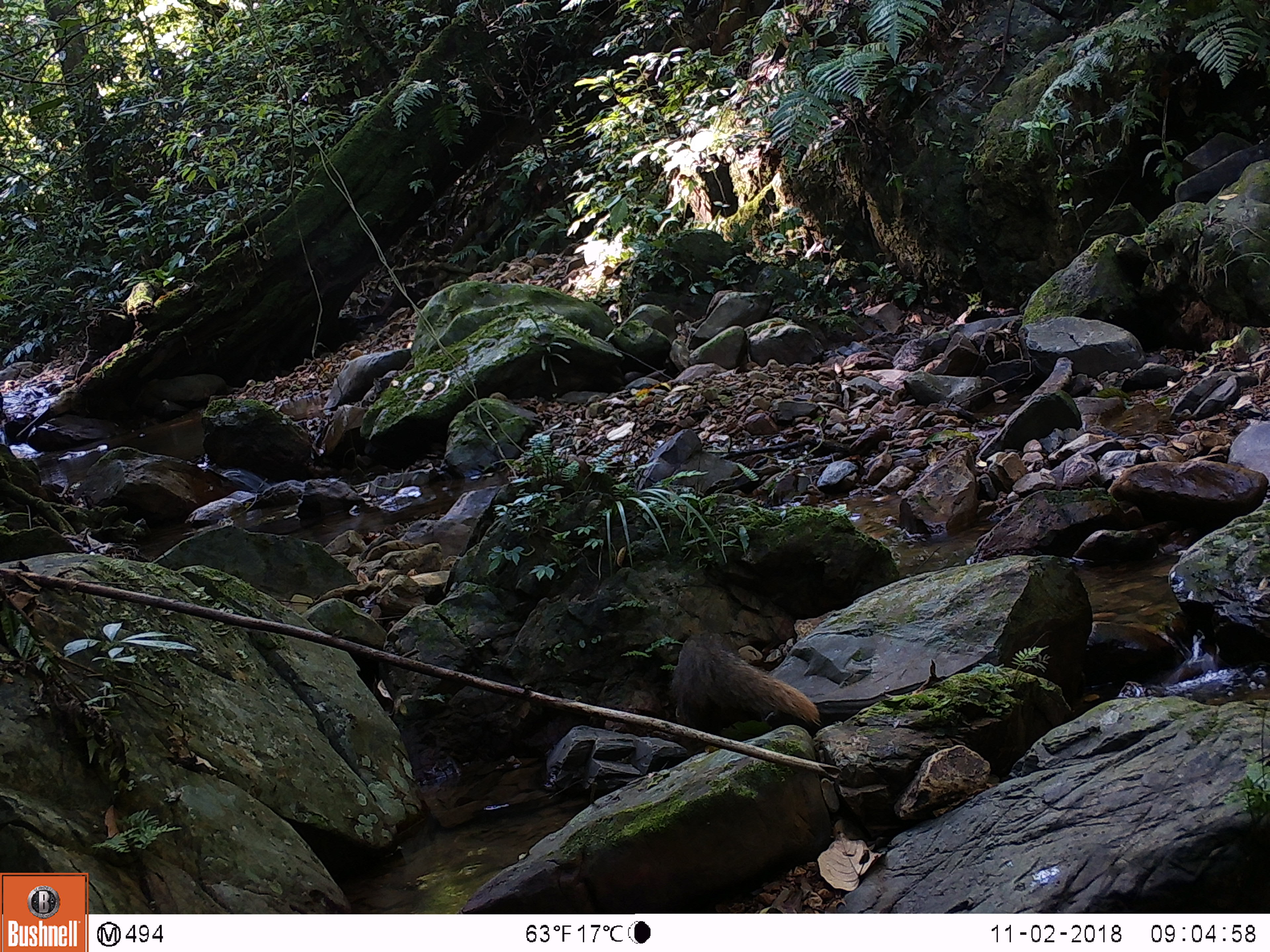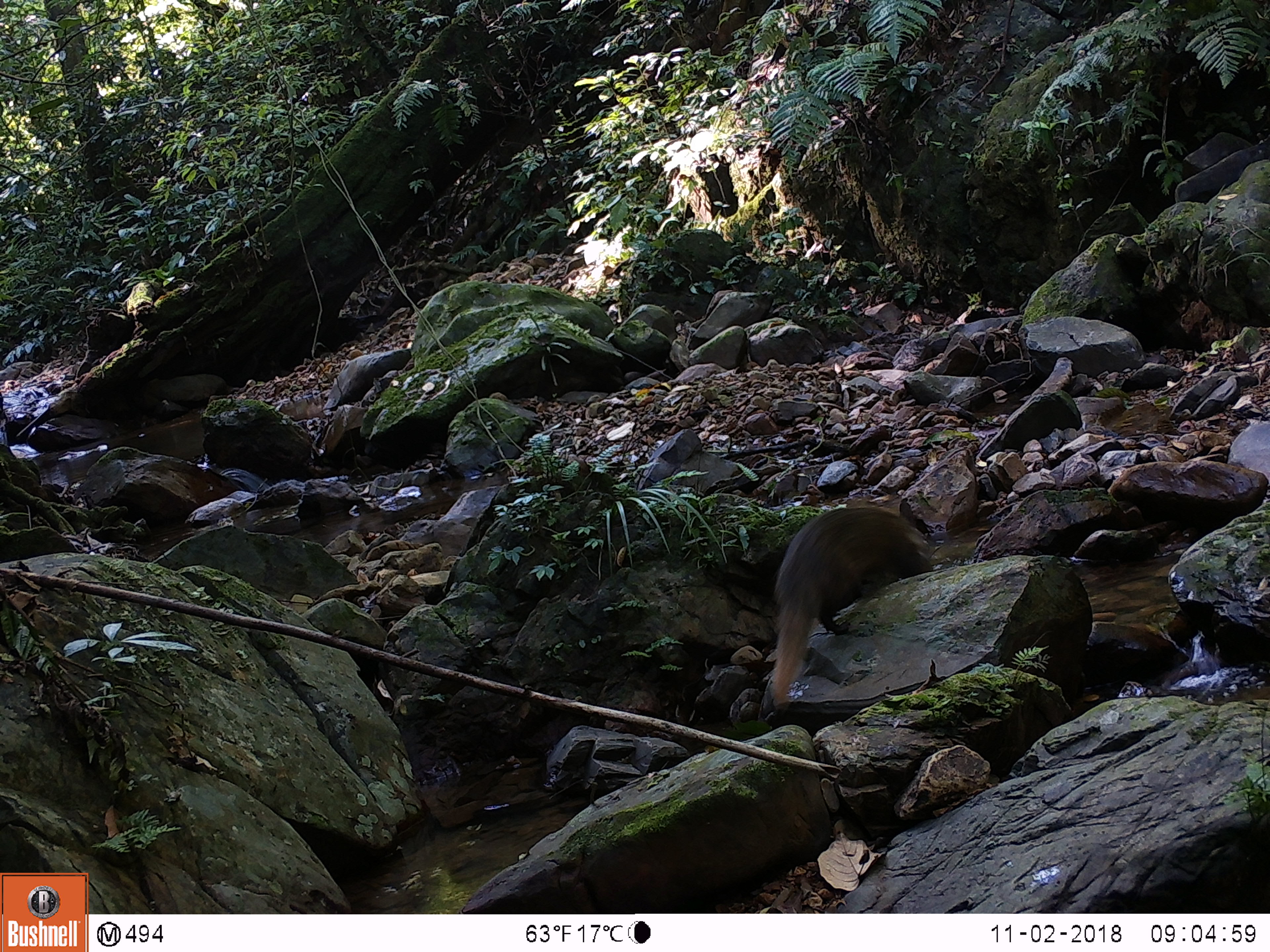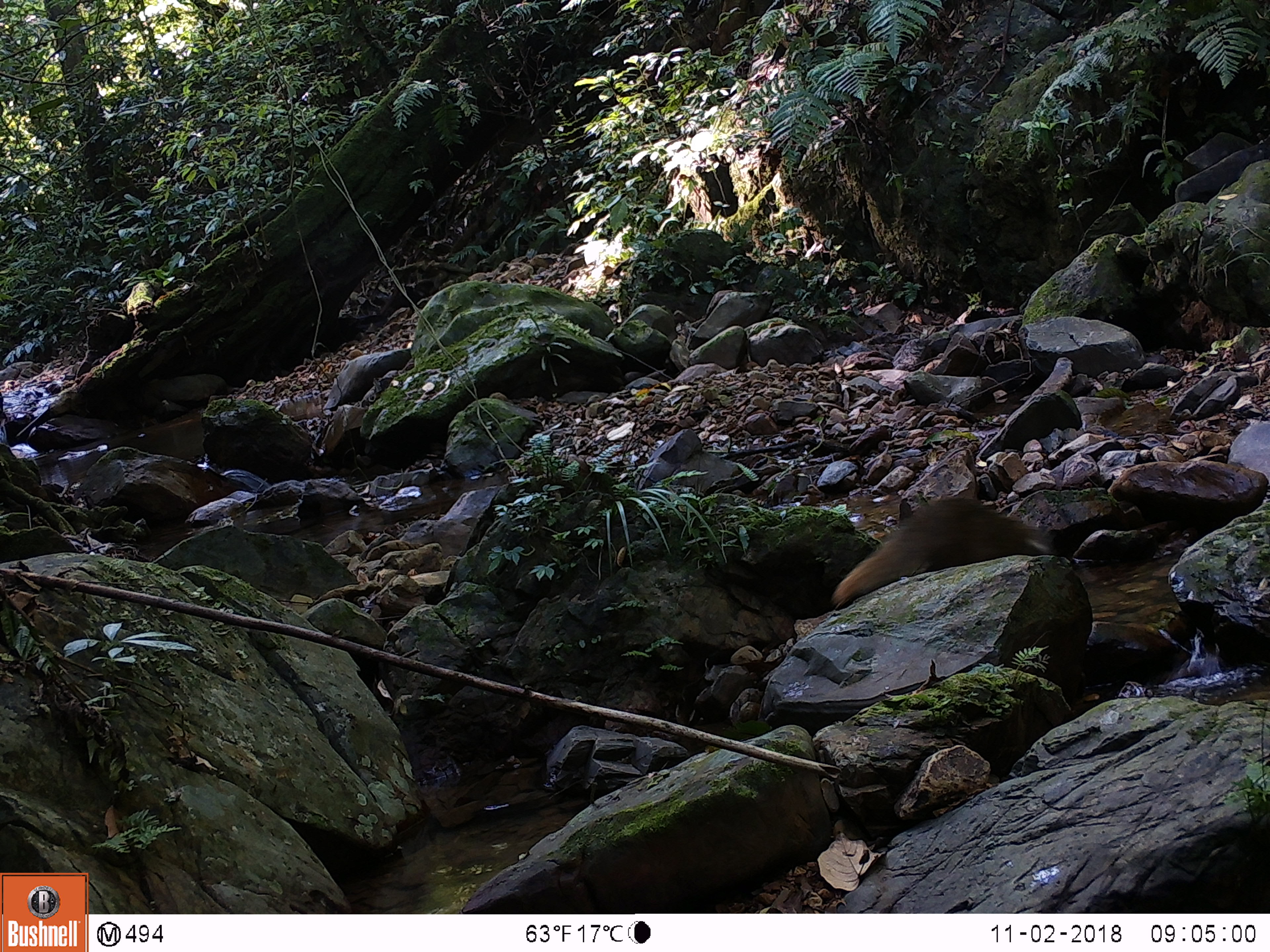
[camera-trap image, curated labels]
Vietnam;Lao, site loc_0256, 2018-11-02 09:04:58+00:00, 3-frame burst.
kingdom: Animalia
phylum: Chordata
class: Mammalia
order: Carnivora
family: Herpestidae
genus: Urva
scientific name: Urva urva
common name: crab-eating mongoose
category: crab eating mongoose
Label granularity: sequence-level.